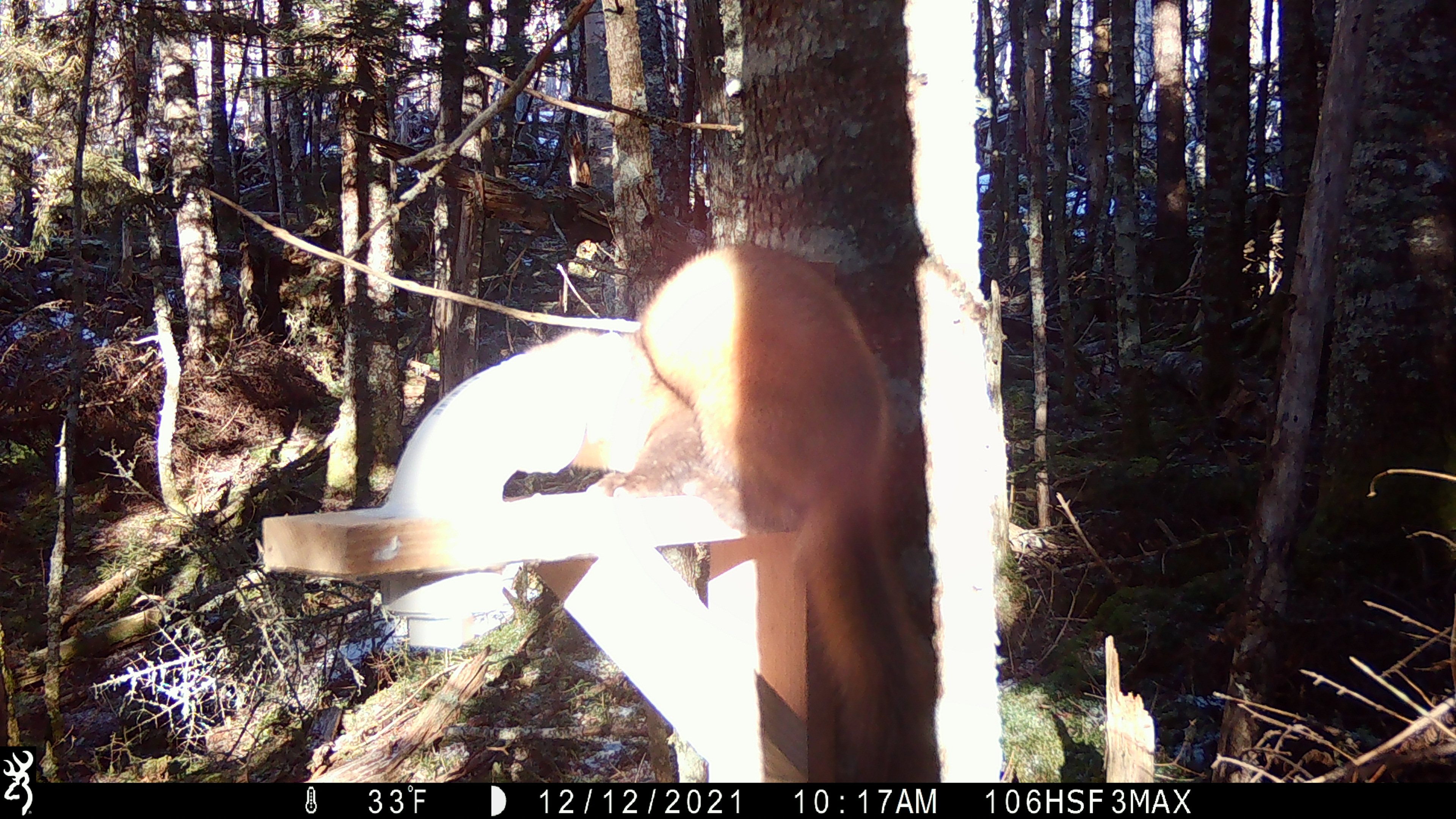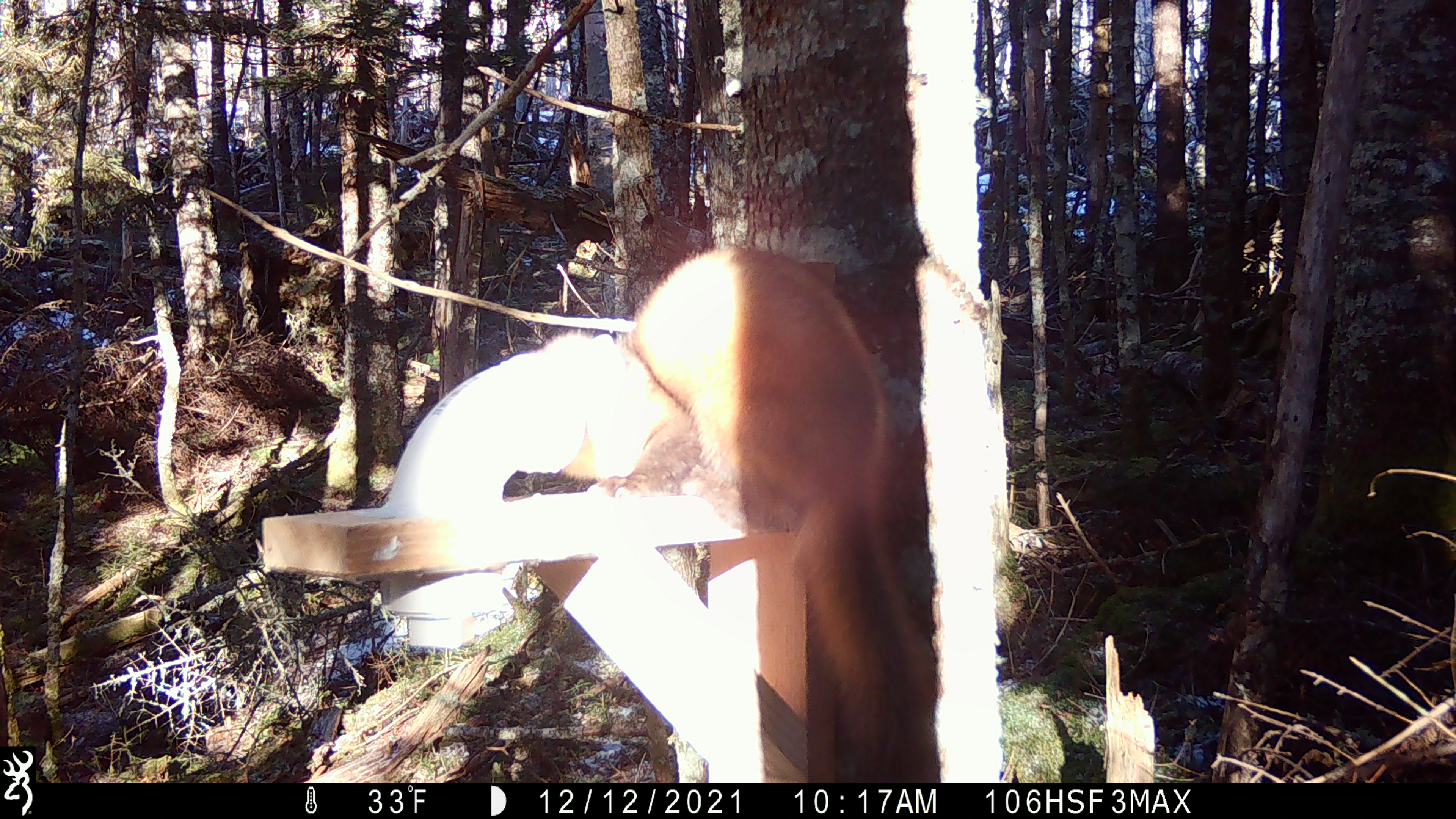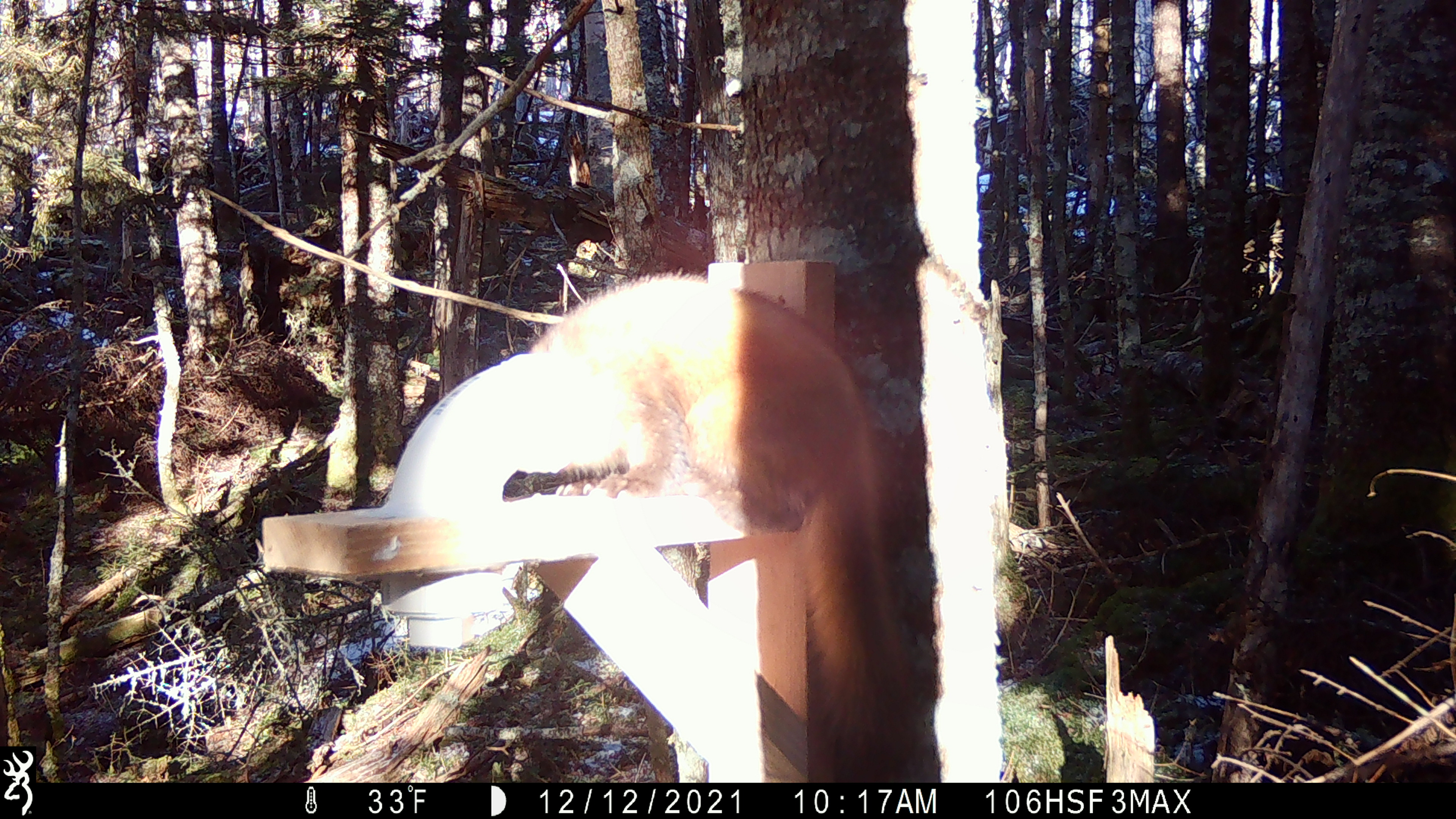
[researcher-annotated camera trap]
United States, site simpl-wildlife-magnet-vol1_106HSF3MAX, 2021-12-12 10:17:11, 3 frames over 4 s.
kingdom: Animalia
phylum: Chordata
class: Mammalia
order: Carnivora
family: Mustelidae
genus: Martes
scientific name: Martes americana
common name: american marten